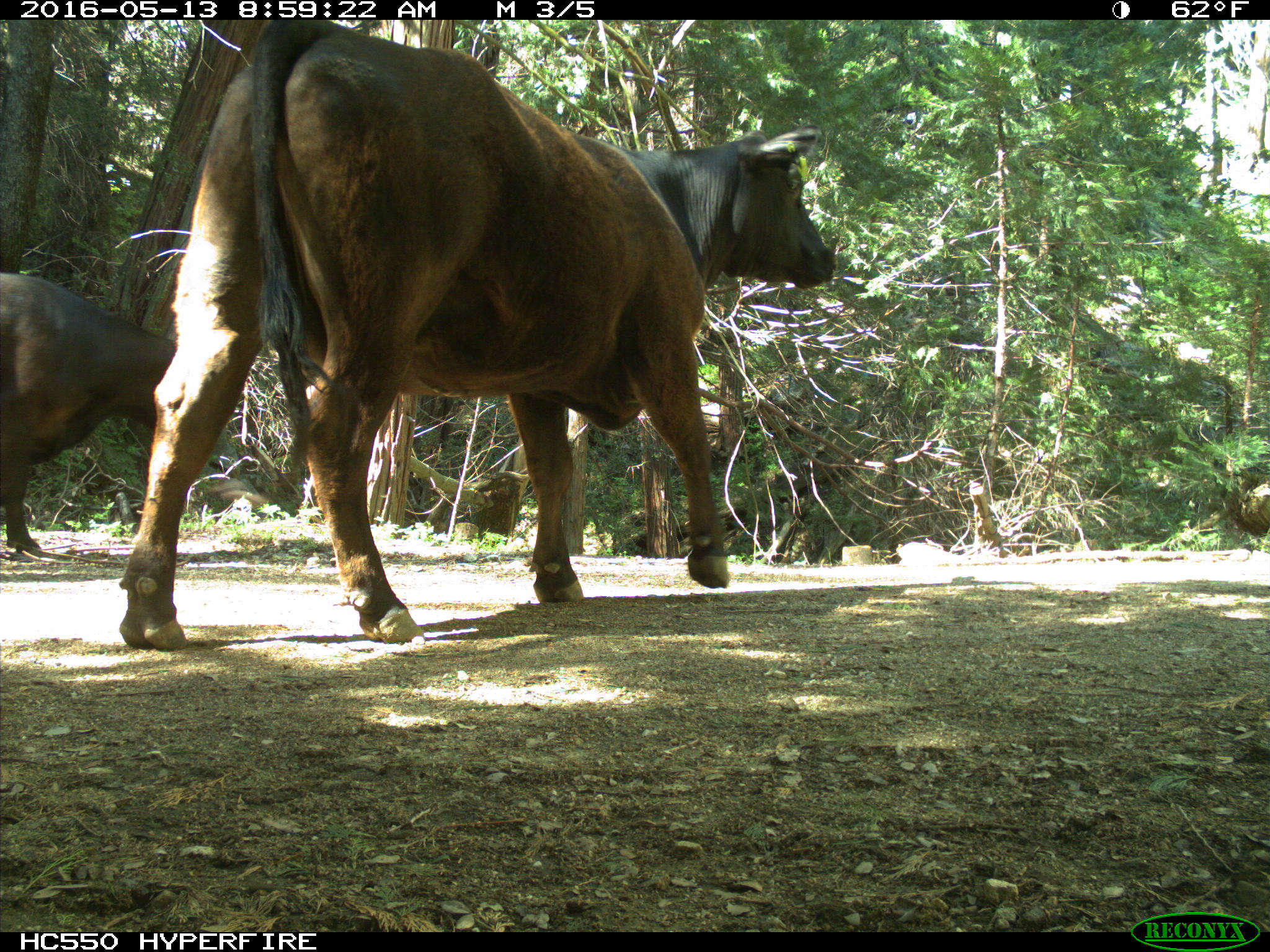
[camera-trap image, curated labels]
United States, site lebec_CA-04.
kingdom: Animalia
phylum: Chordata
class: Mammalia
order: Artiodactyla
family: Bovidae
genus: Bos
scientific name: Bos taurus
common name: domestic cow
Bos taurus (domestic cow).